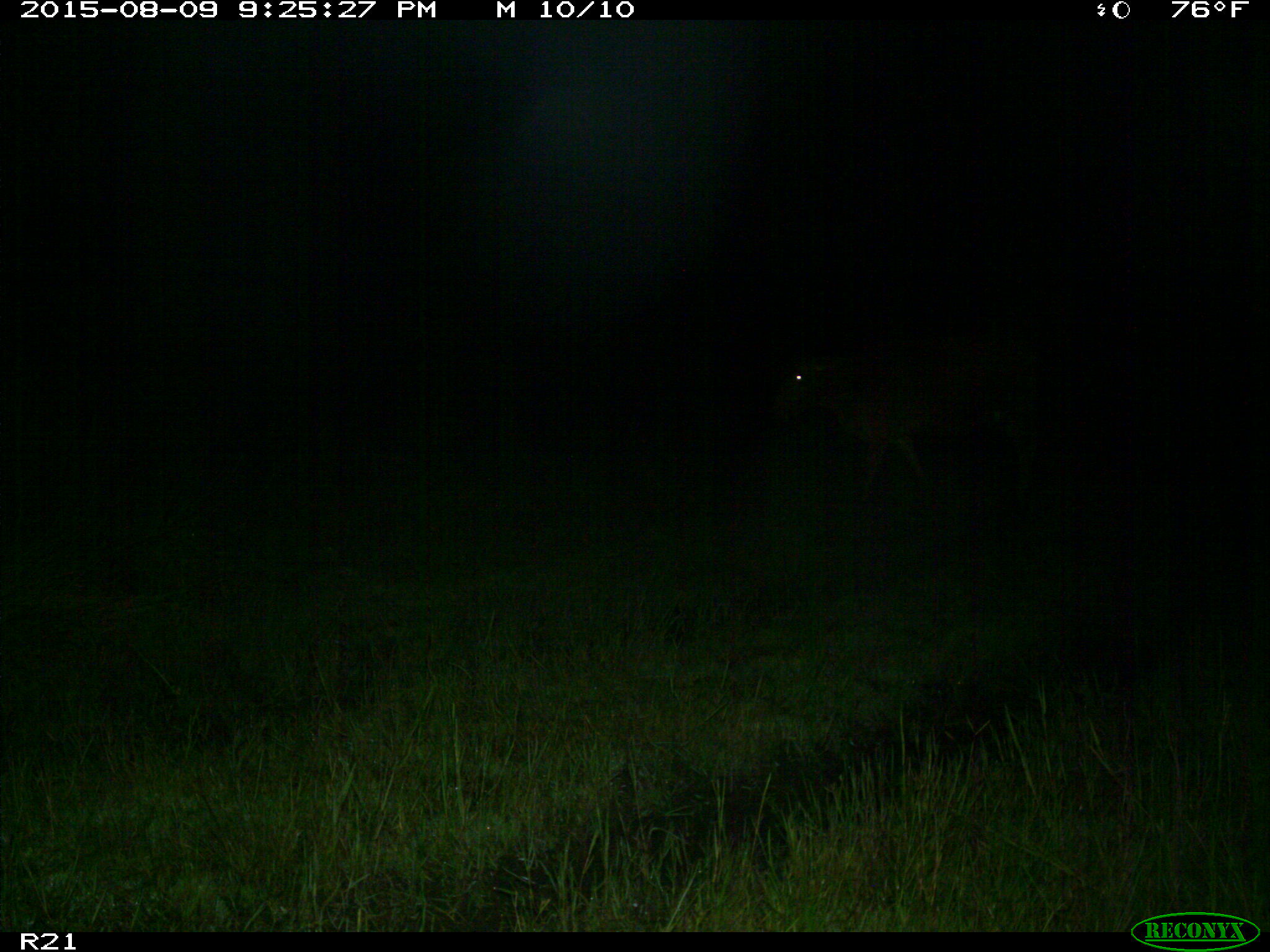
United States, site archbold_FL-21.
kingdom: Animalia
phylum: Chordata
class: Mammalia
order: Artiodactyla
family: Bovidae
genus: Bos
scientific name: Bos taurus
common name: domestic cow